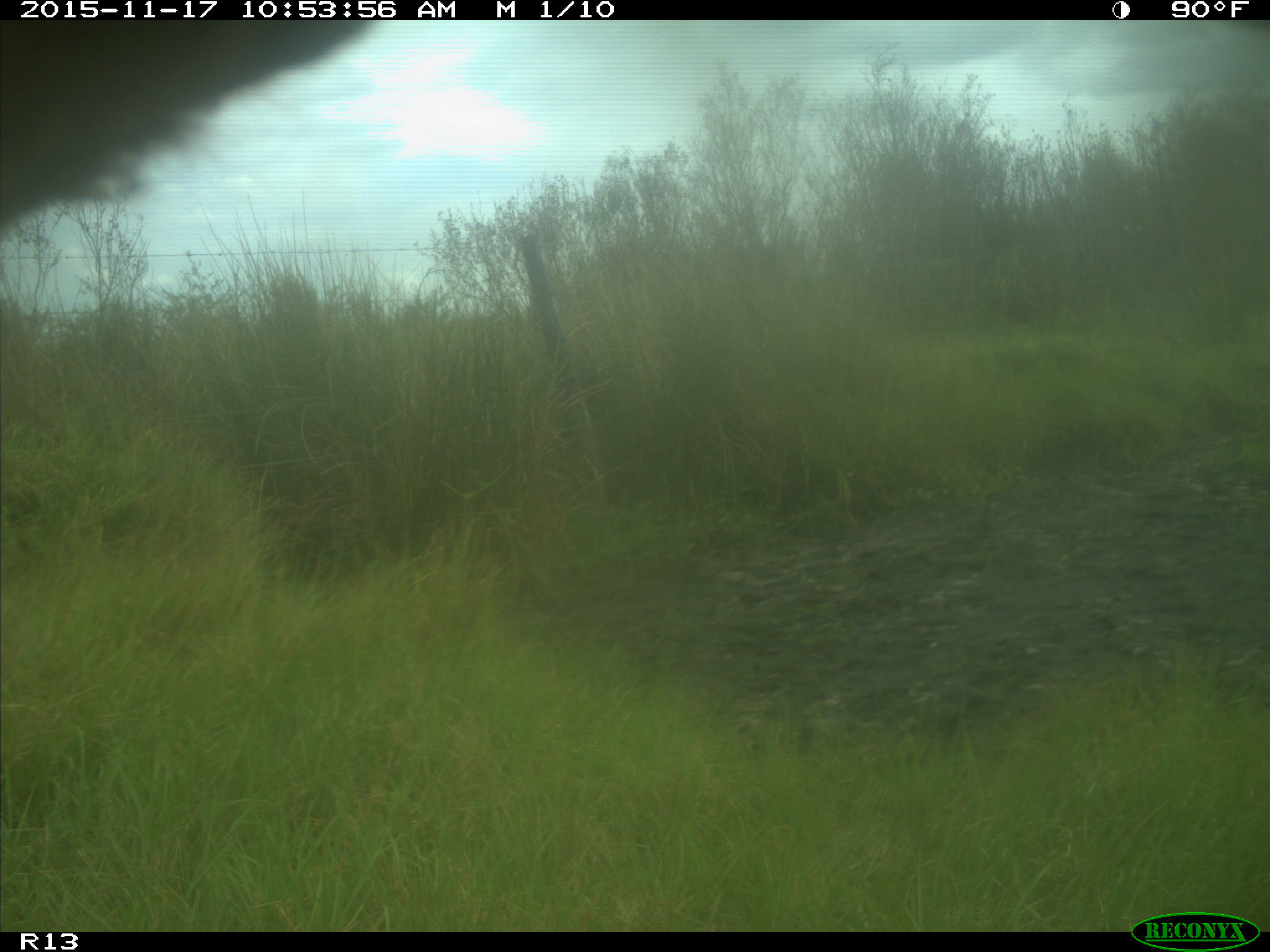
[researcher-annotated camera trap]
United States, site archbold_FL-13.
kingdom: Animalia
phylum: Chordata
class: Mammalia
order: Artiodactyla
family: Bovidae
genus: Bos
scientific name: Bos taurus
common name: domestic cow